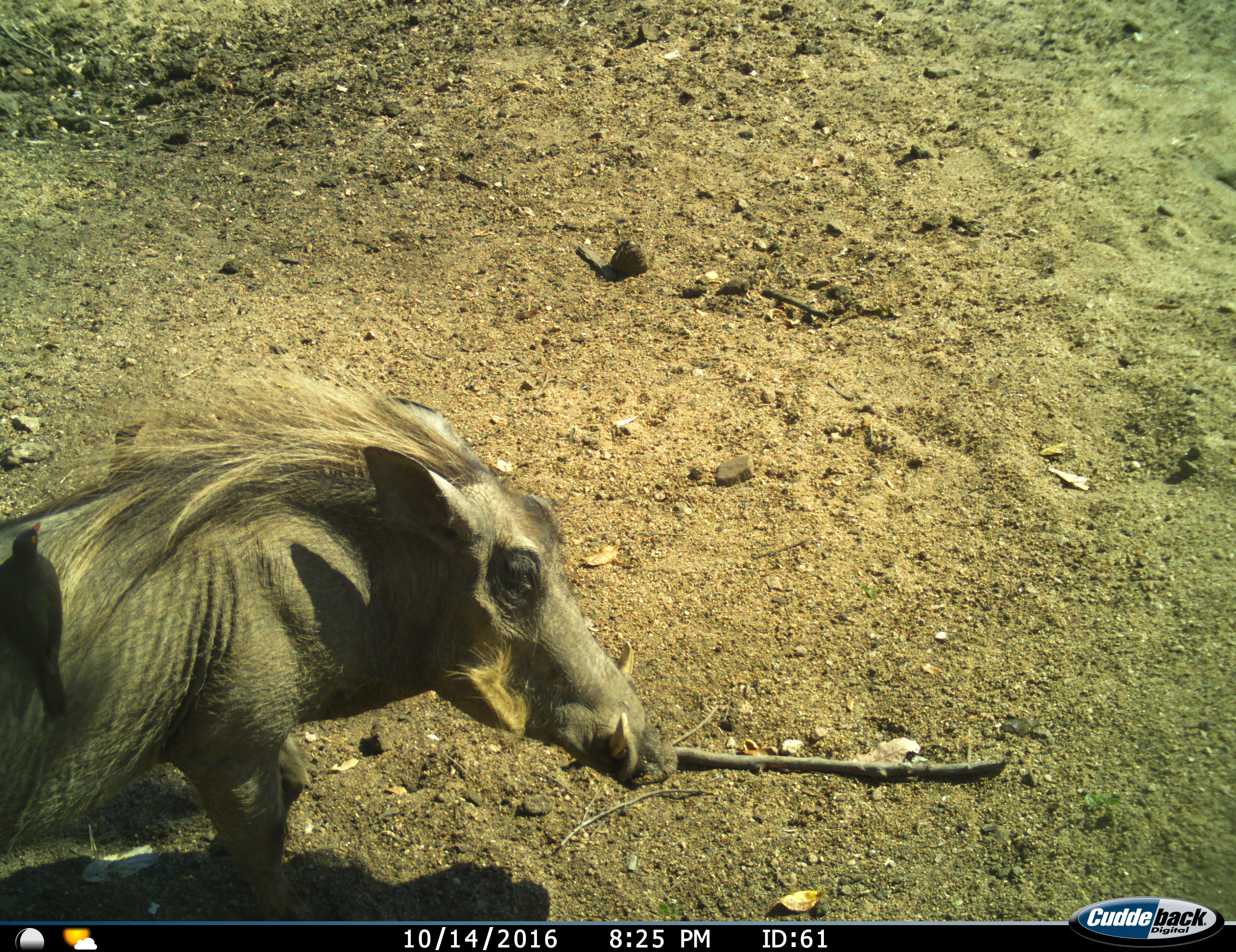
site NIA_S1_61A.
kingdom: Animalia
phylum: Chordata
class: Mammalia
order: Artiodactyla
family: Suidae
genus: Phacochoerus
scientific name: Phacochoerus africanus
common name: warthog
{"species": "warthog (Phacochoerus africanus)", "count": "1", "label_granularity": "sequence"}